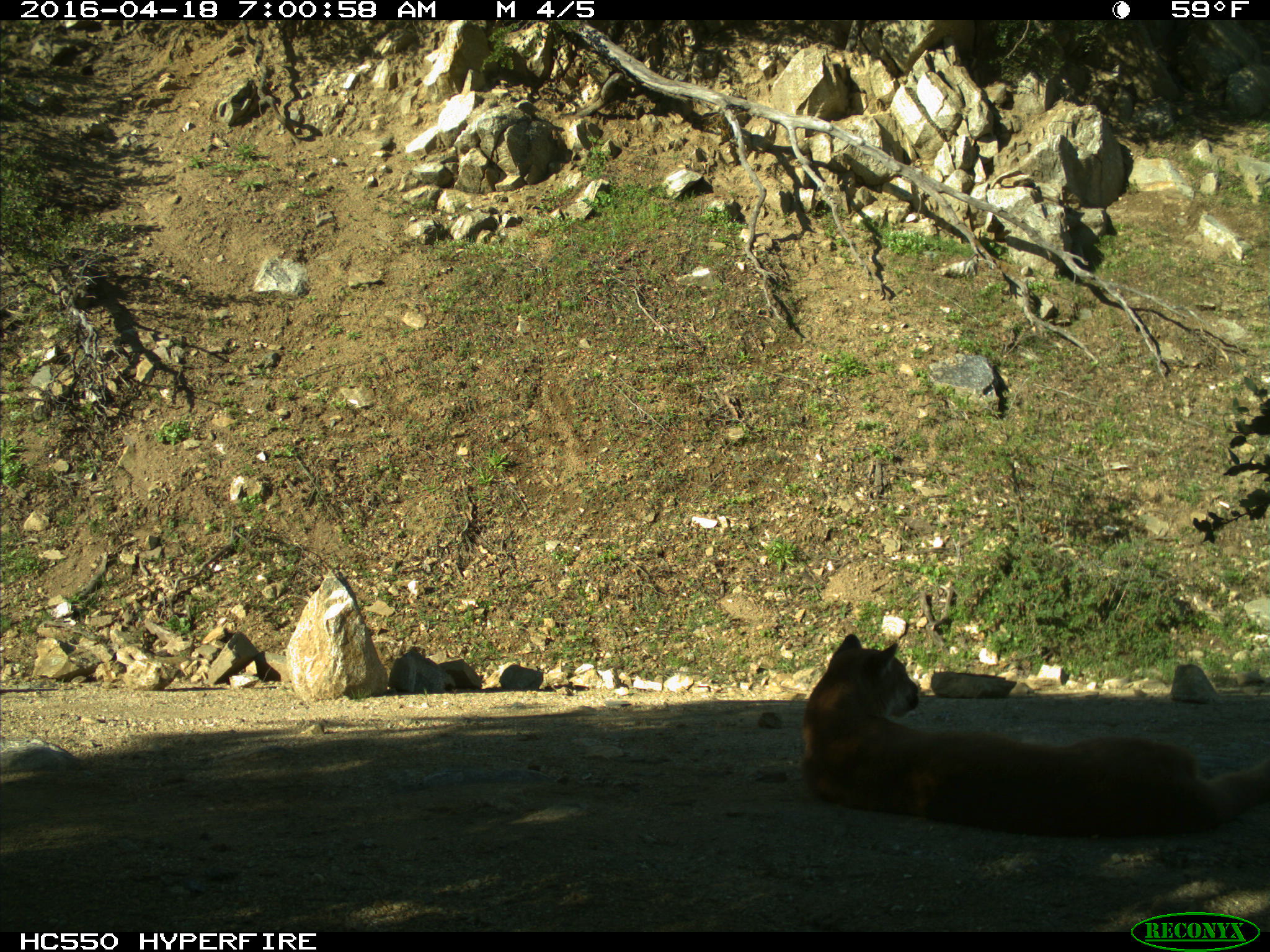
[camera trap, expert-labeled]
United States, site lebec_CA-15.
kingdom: Animalia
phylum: Chordata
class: Mammalia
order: Carnivora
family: Felidae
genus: Puma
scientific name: Puma concolor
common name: mountain lion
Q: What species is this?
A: Puma concolor (mountain lion).